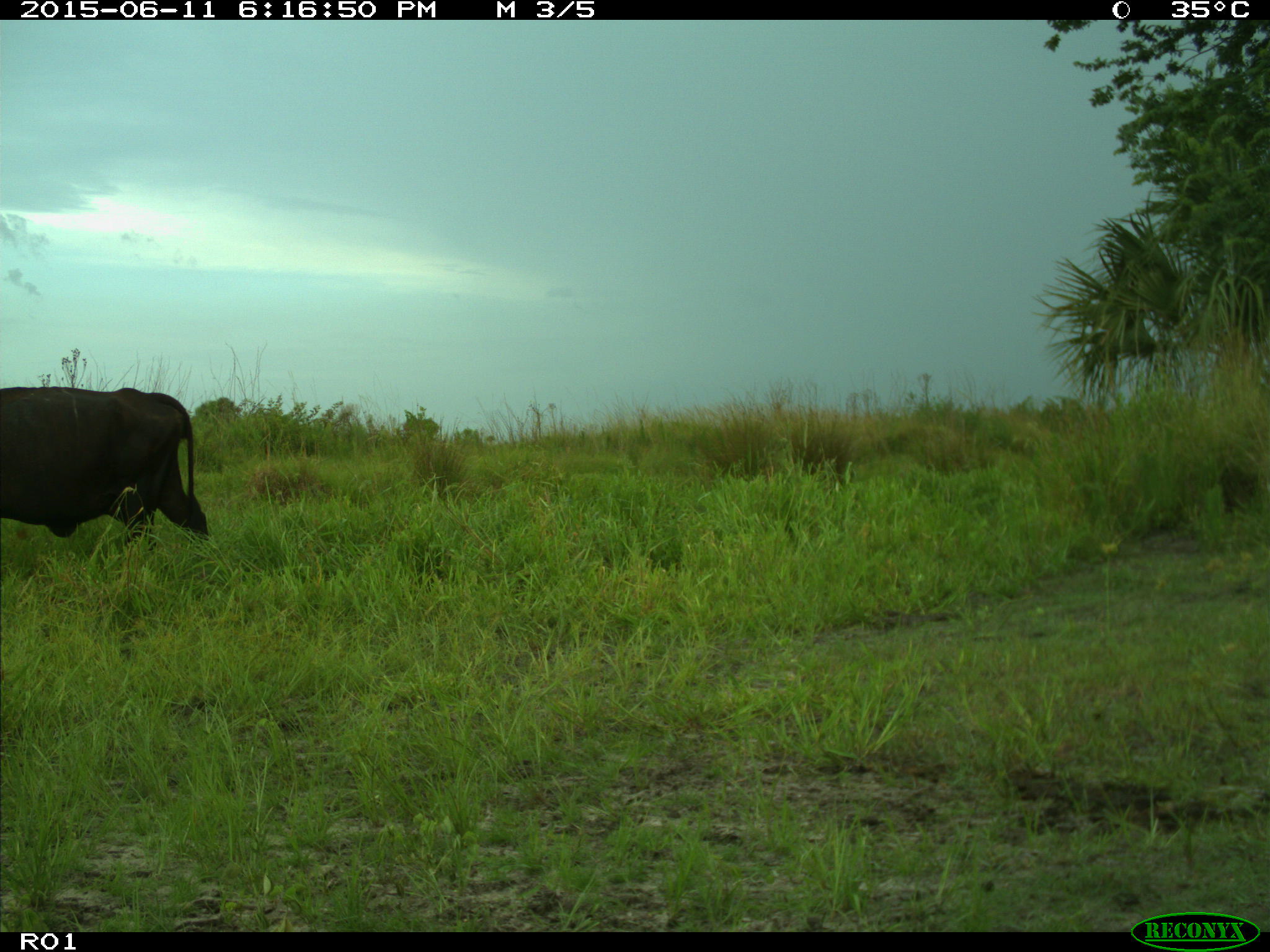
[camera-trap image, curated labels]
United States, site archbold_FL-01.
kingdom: Animalia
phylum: Chordata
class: Mammalia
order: Artiodactyla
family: Bovidae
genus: Bos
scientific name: Bos taurus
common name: domestic cow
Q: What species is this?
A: Bos taurus (domestic cow).